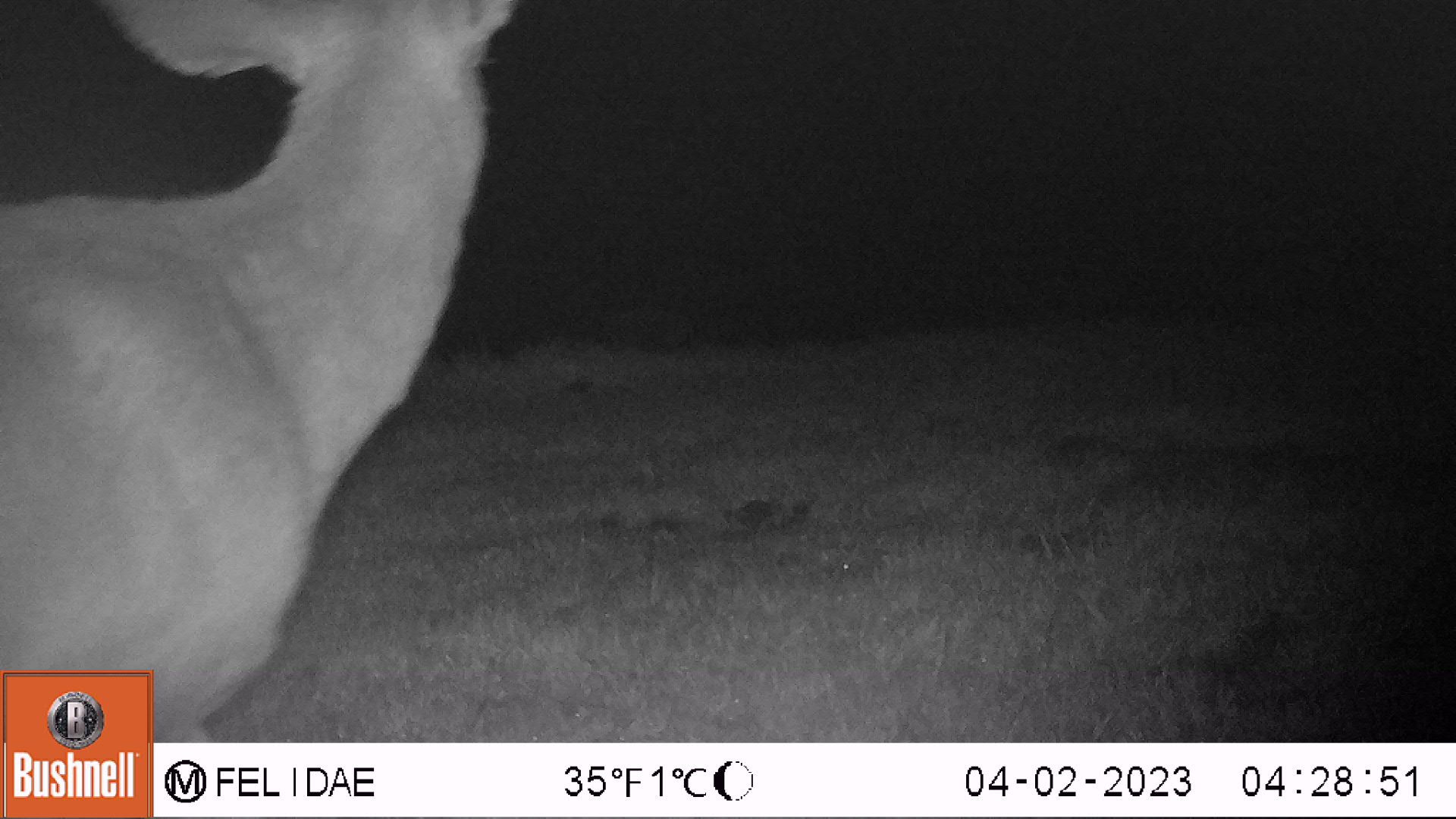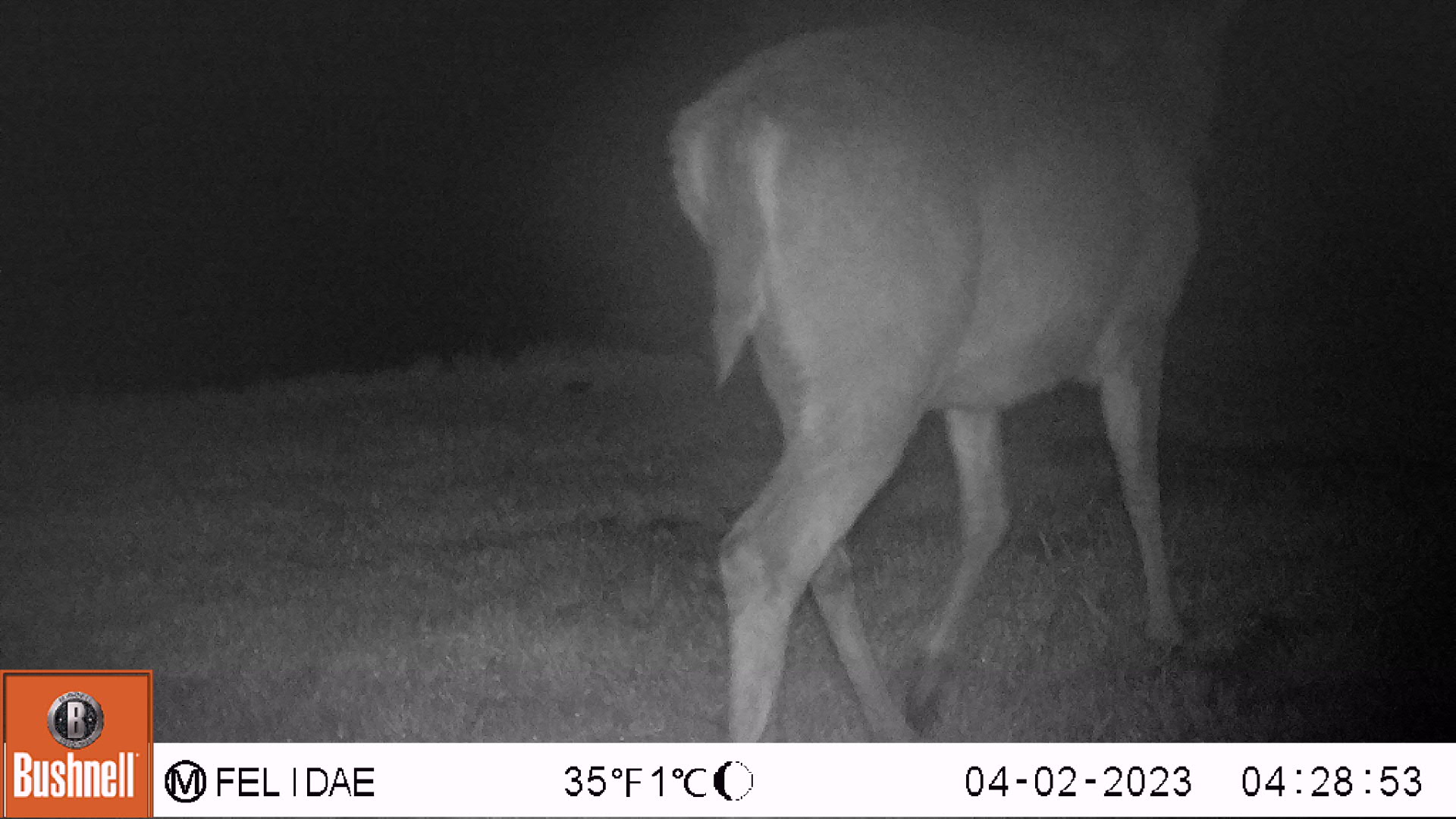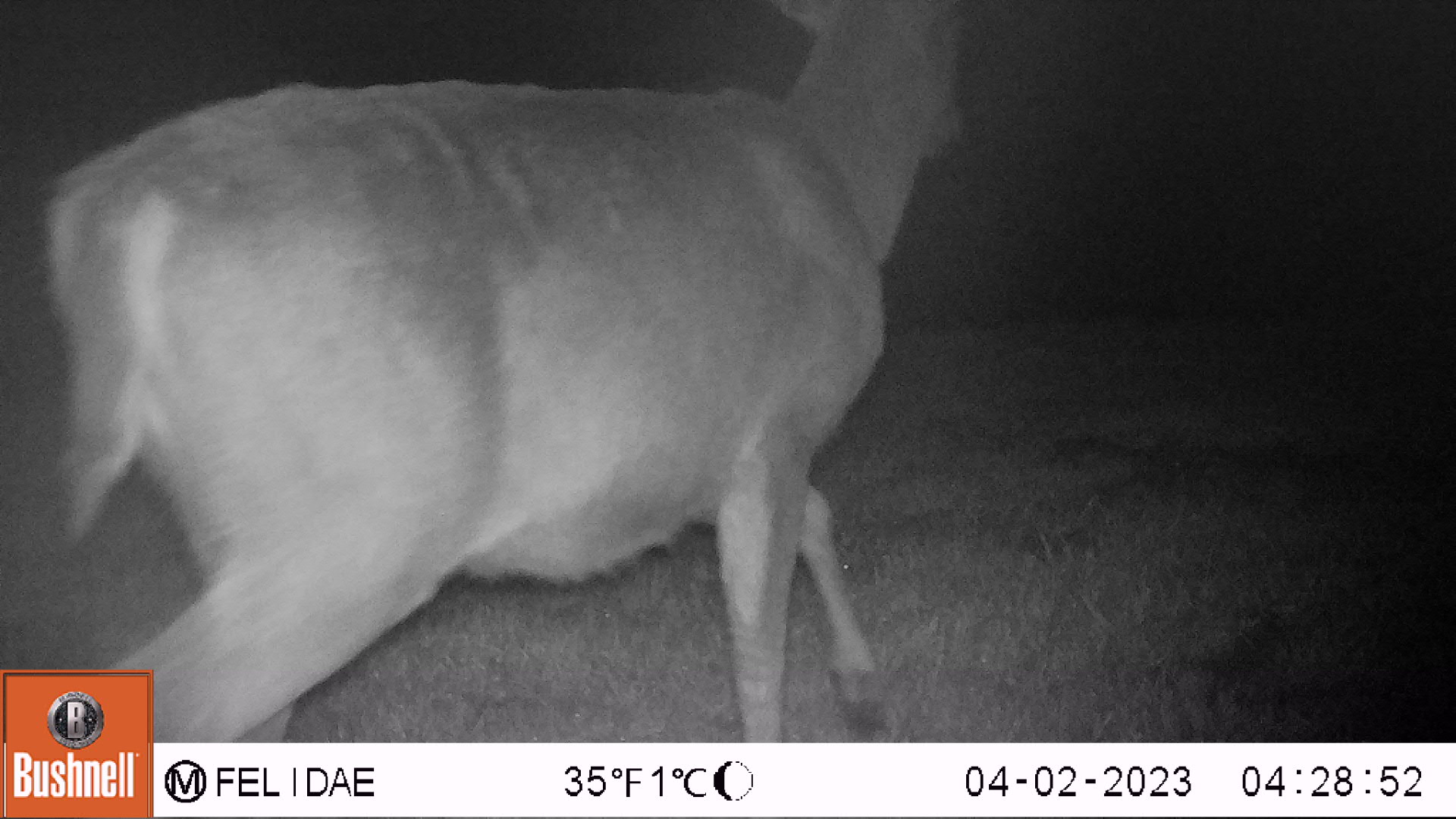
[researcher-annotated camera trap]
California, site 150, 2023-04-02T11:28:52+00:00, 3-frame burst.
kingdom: Animalia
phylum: Chordata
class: Mammalia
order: Artiodactyla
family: Cervidae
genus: Odocoileus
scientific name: Odocoileus hemionus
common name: mule deer